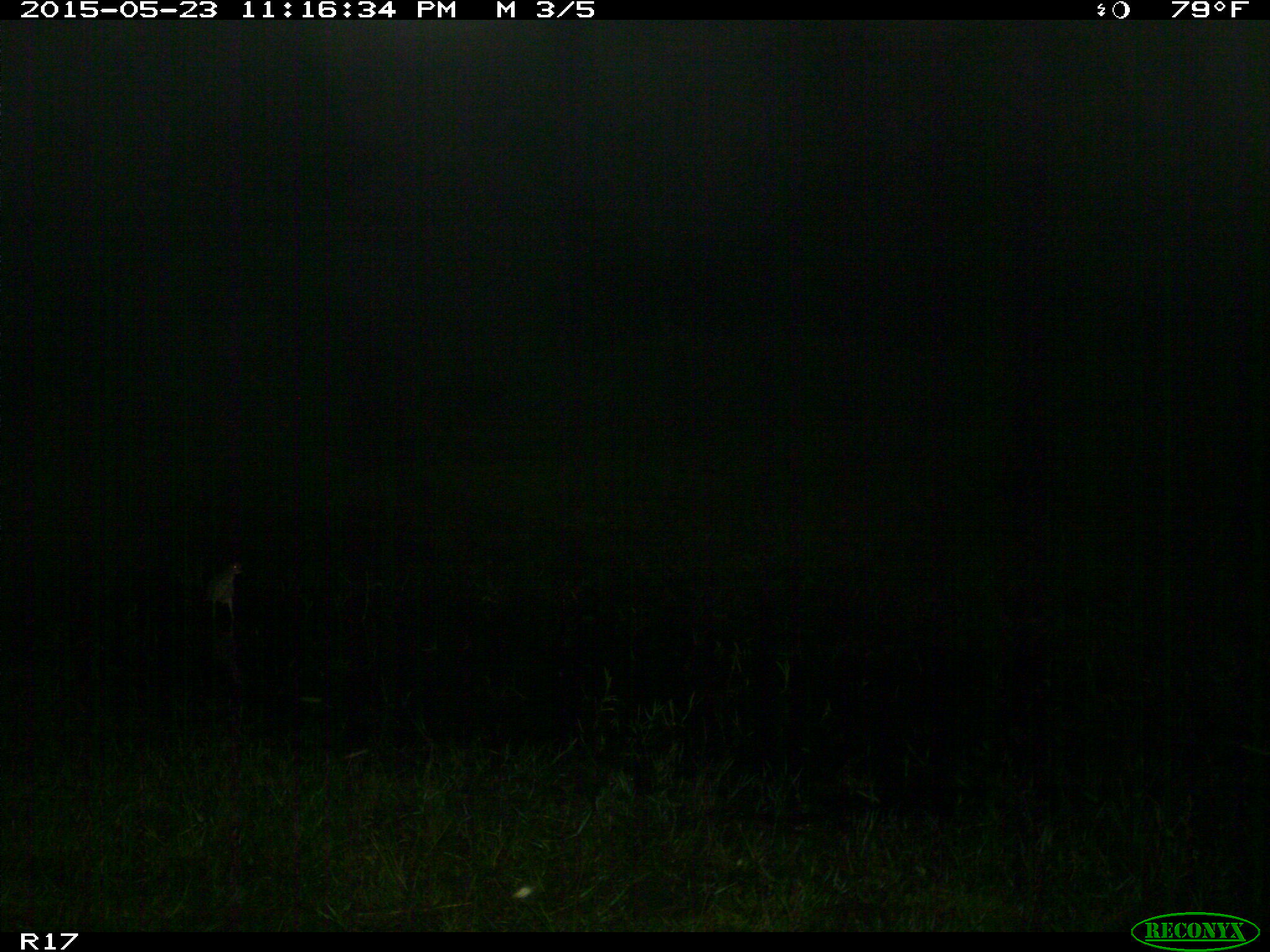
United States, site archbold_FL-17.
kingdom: Animalia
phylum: Chordata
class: Aves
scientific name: Aves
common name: birds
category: unidentified bird